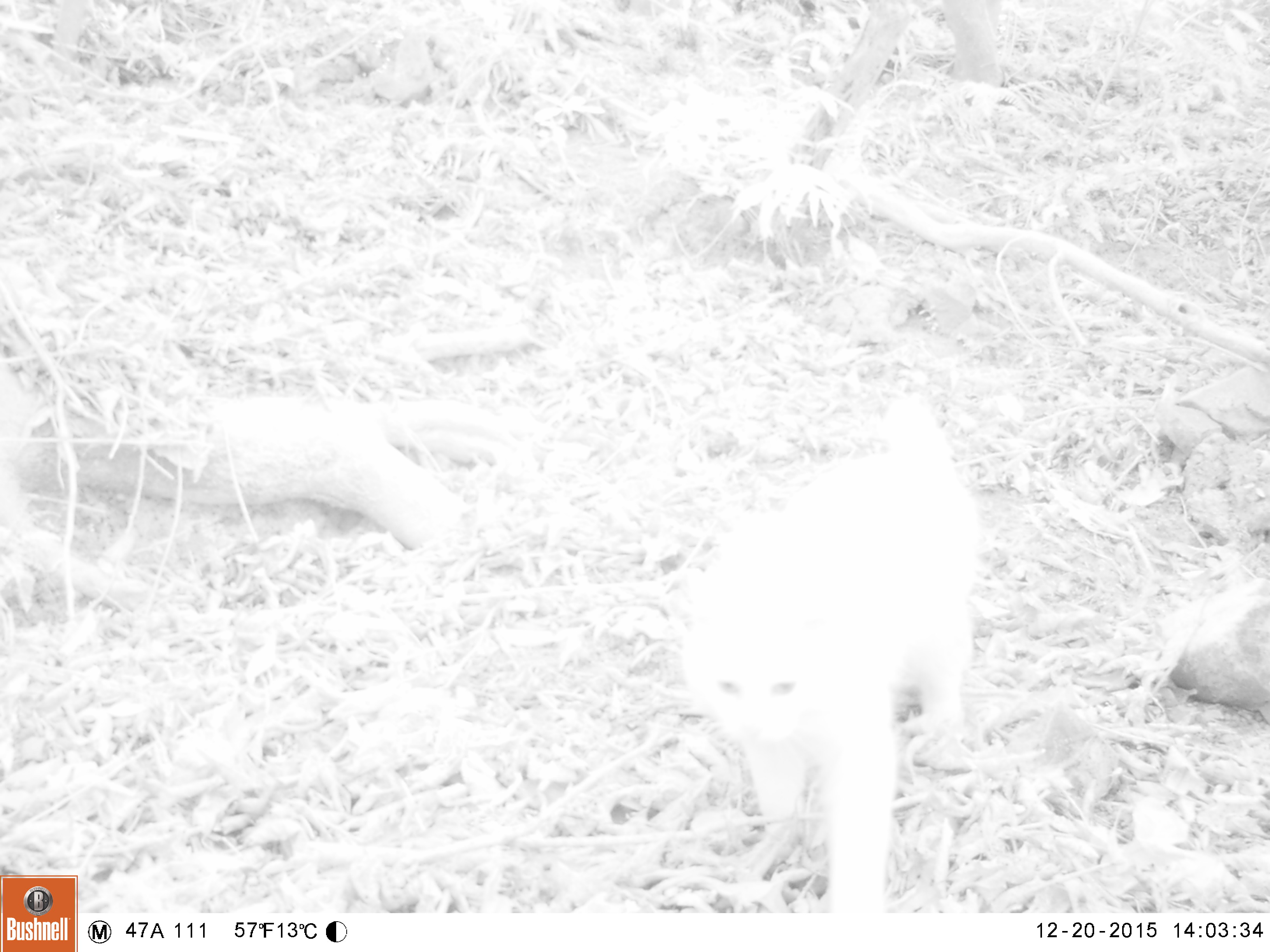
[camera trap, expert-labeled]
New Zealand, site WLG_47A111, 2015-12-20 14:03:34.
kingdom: Animalia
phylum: Chordata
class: Mammalia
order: Carnivora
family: Felidae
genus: Felis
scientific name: Felis catus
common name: domestic cat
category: cat